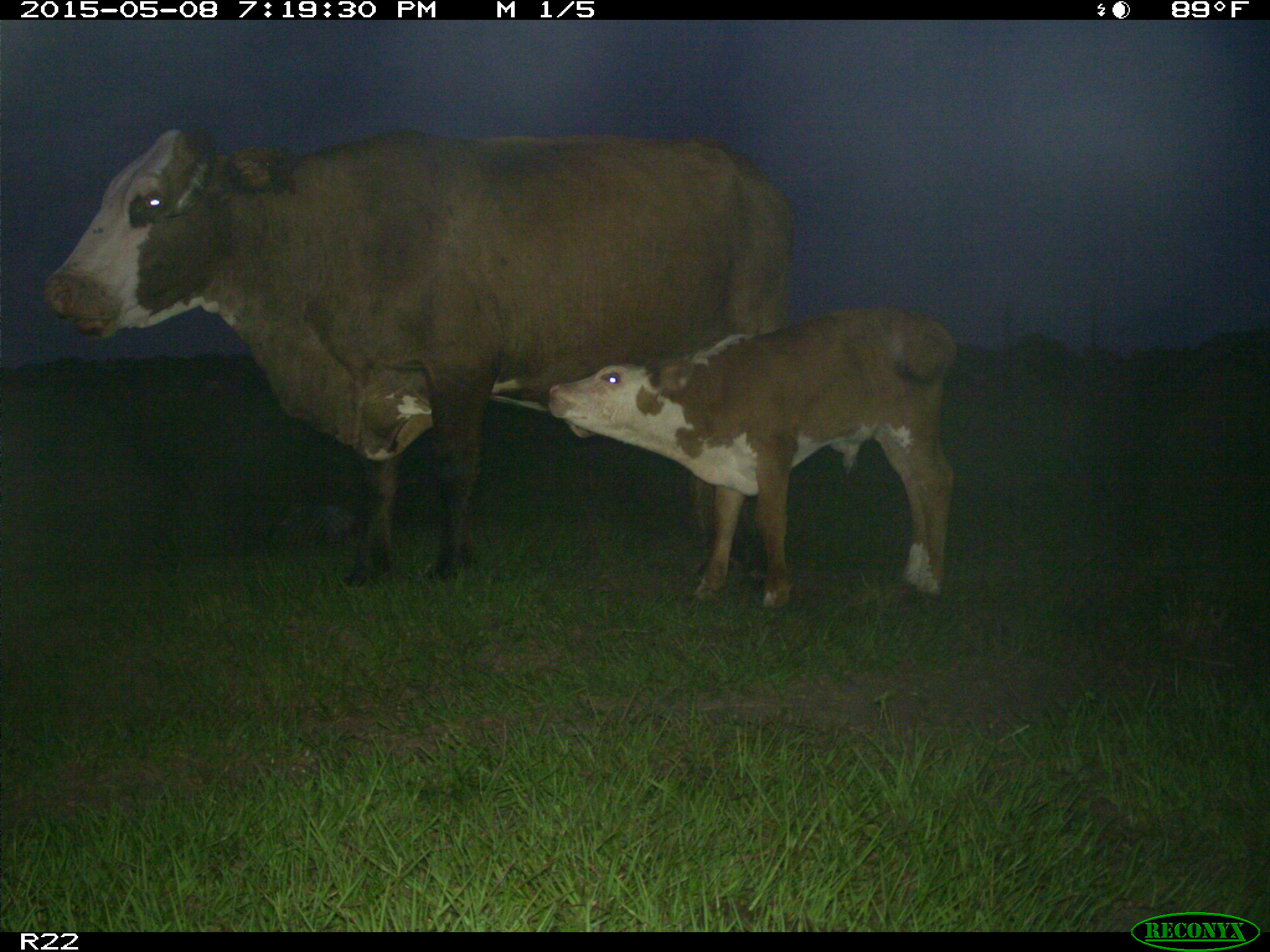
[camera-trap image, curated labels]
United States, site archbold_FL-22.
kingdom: Animalia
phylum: Chordata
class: Mammalia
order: Artiodactyla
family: Bovidae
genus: Bos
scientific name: Bos taurus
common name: domestic cow